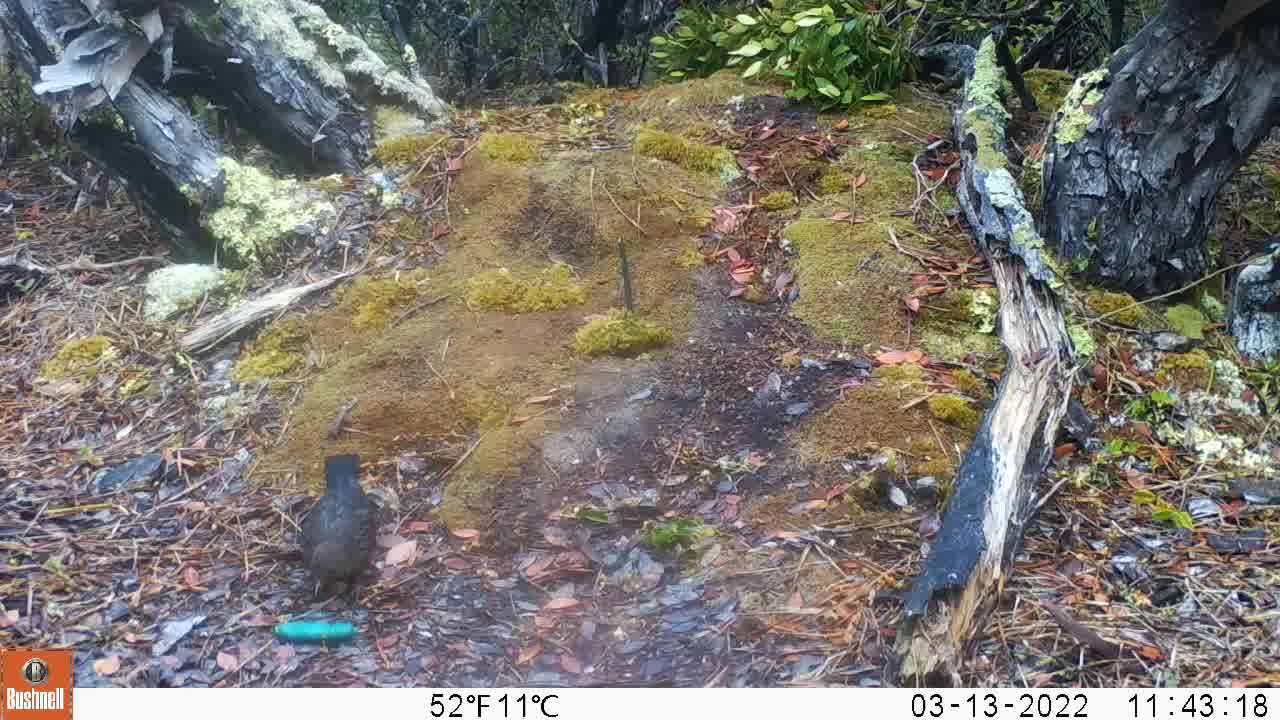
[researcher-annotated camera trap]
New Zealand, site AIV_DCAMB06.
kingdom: Animalia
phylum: Chordata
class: Aves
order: Passeriformes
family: Turdidae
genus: Turdus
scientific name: Turdus merula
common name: eurasian blackbird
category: blackbird